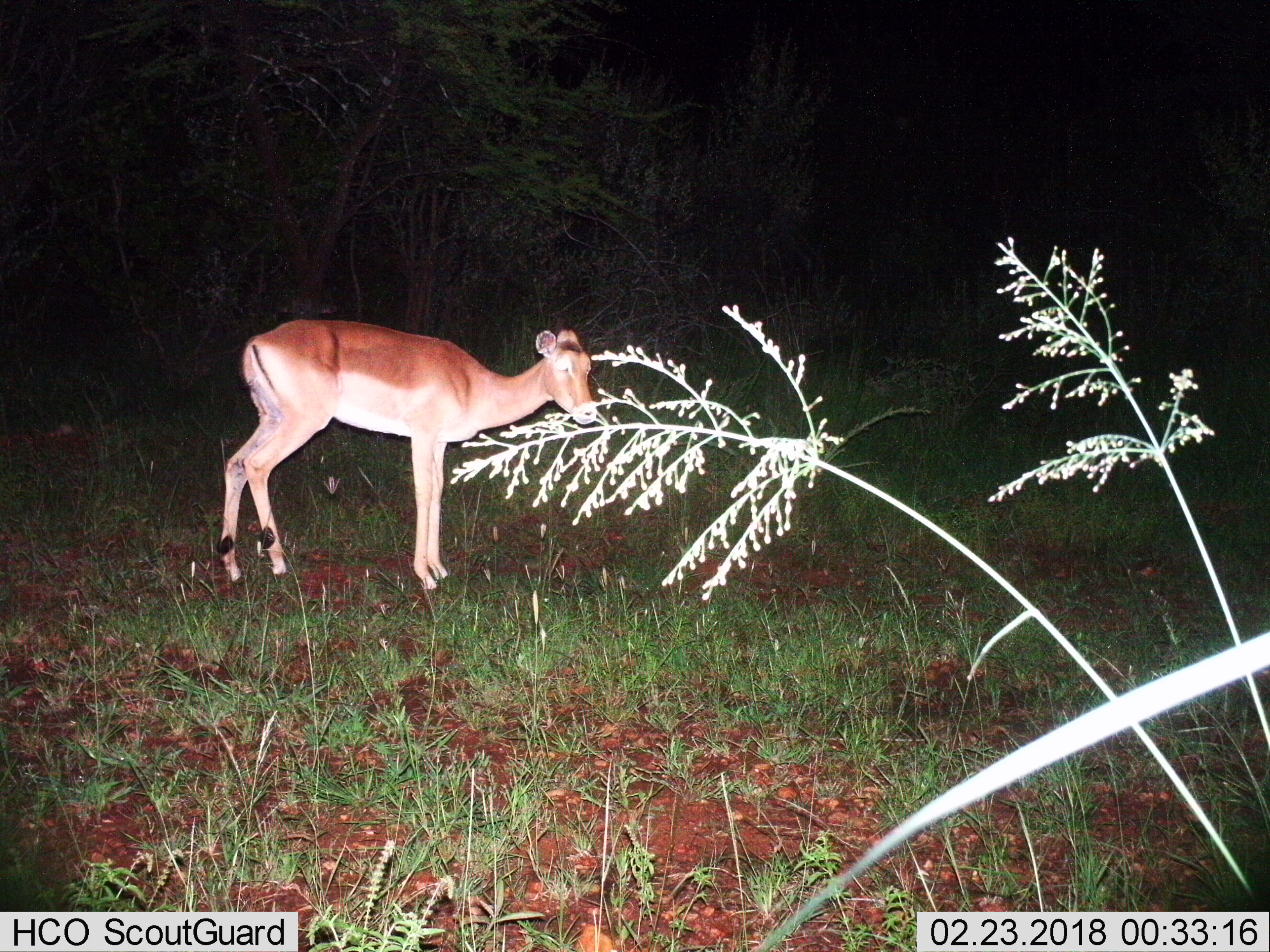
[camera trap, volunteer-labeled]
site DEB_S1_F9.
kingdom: Animalia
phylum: Chordata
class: Mammalia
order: Artiodactyla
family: Bovidae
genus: Aepyceros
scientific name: Aepyceros melampus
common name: impala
Impala (Aepyceros melampus), count 1. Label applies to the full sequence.